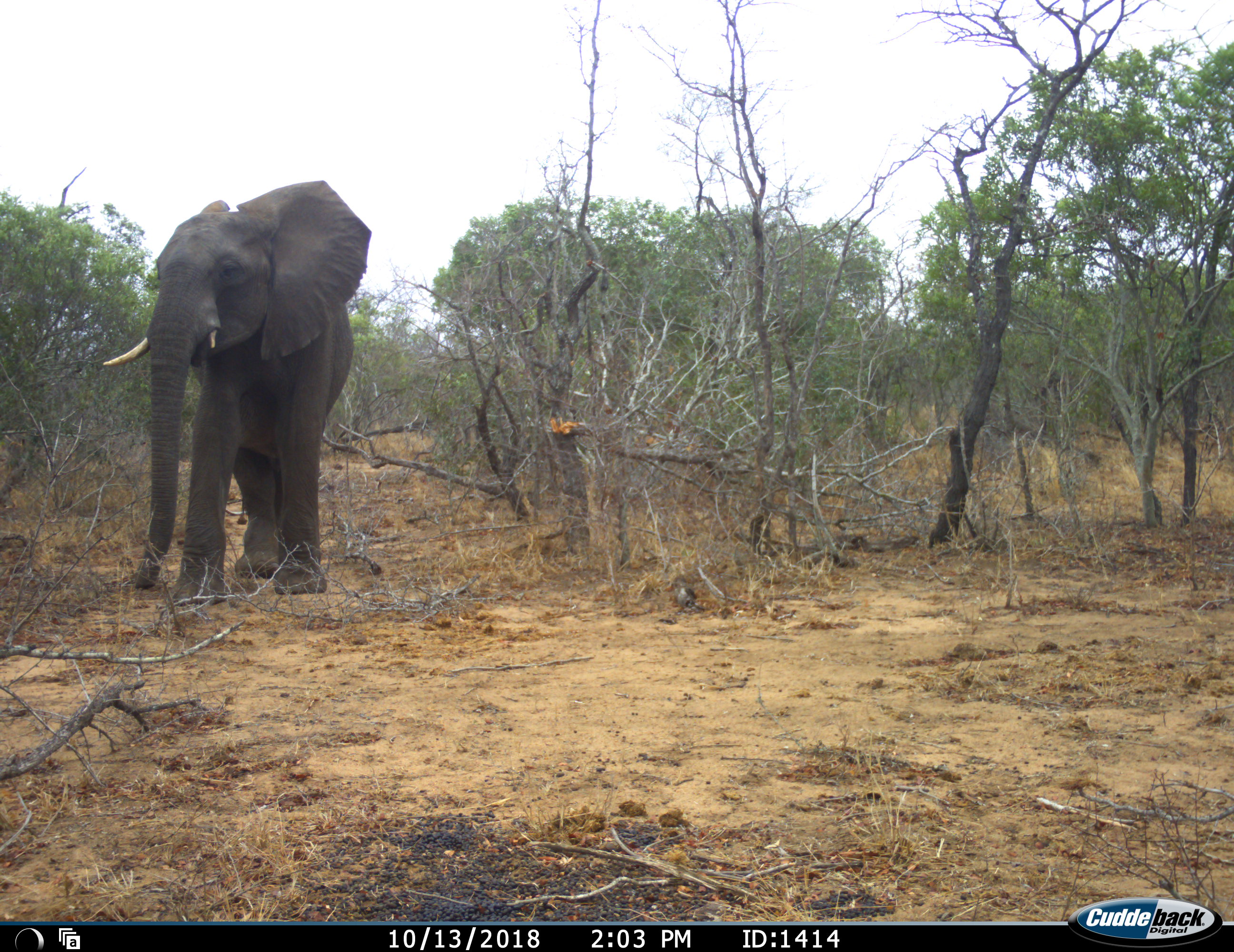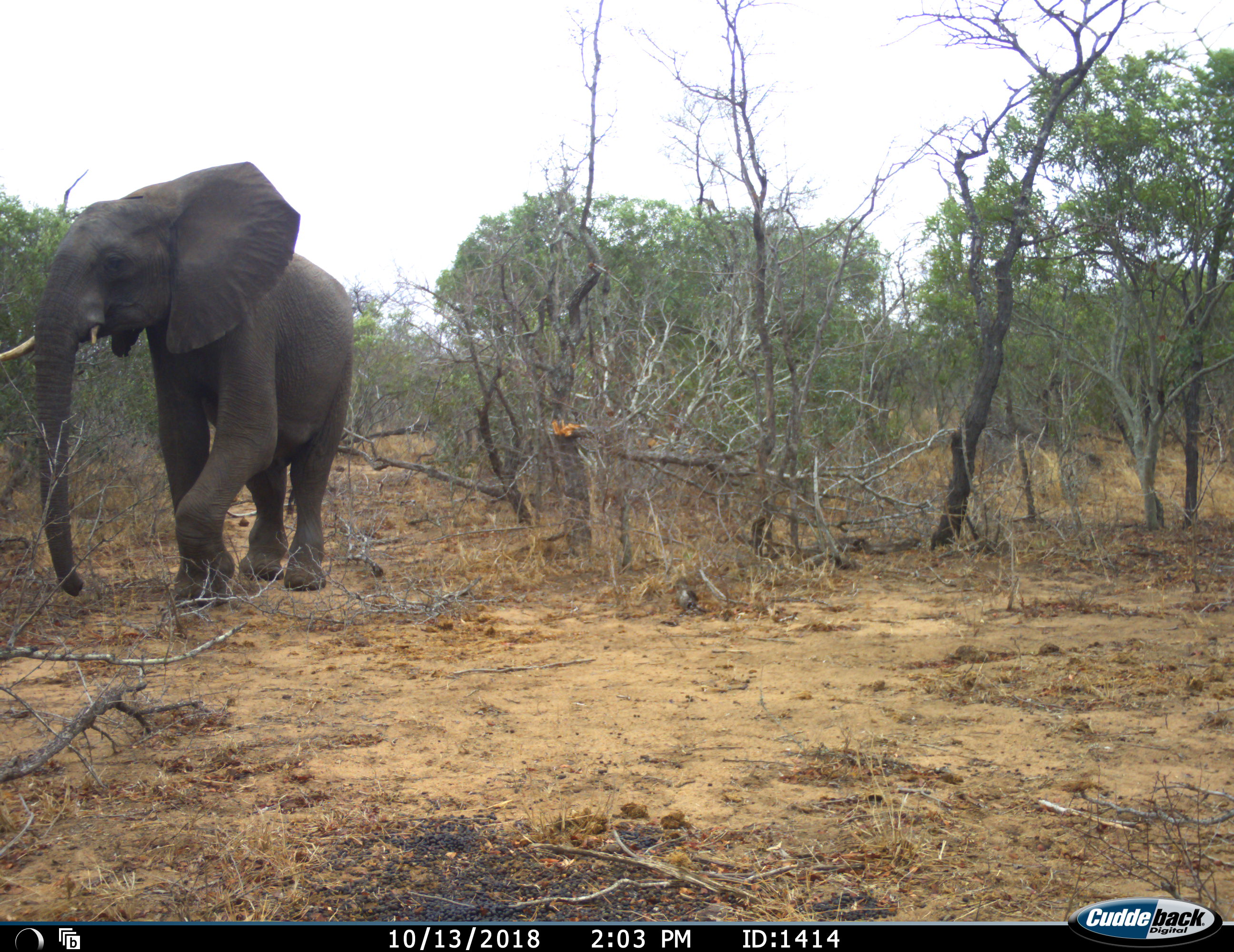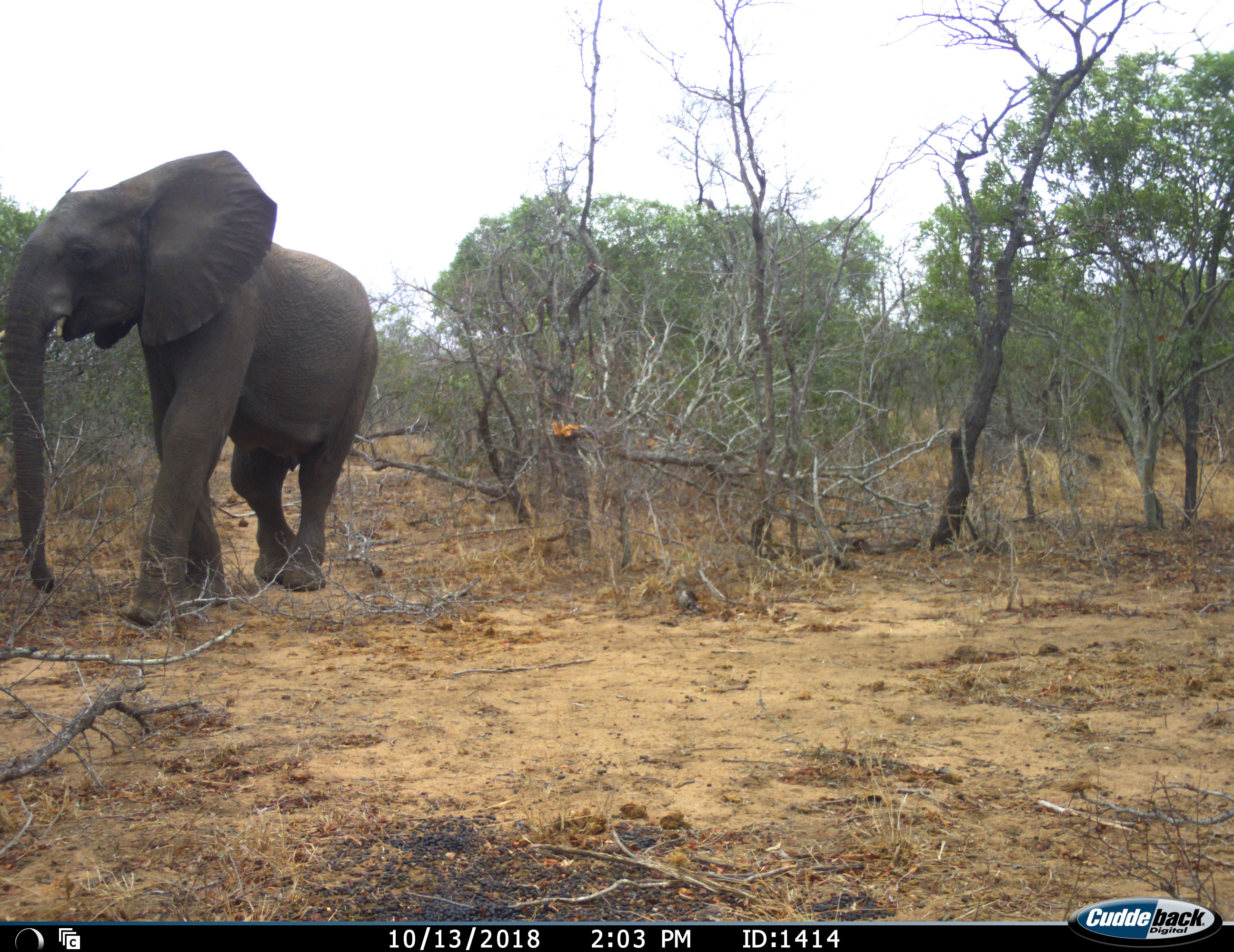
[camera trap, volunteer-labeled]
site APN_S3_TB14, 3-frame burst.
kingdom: Animalia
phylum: Chordata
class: Mammalia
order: Proboscidea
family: Elephantidae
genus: Loxodonta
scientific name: Loxodonta africana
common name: african bush elephant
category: elephant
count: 1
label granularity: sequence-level